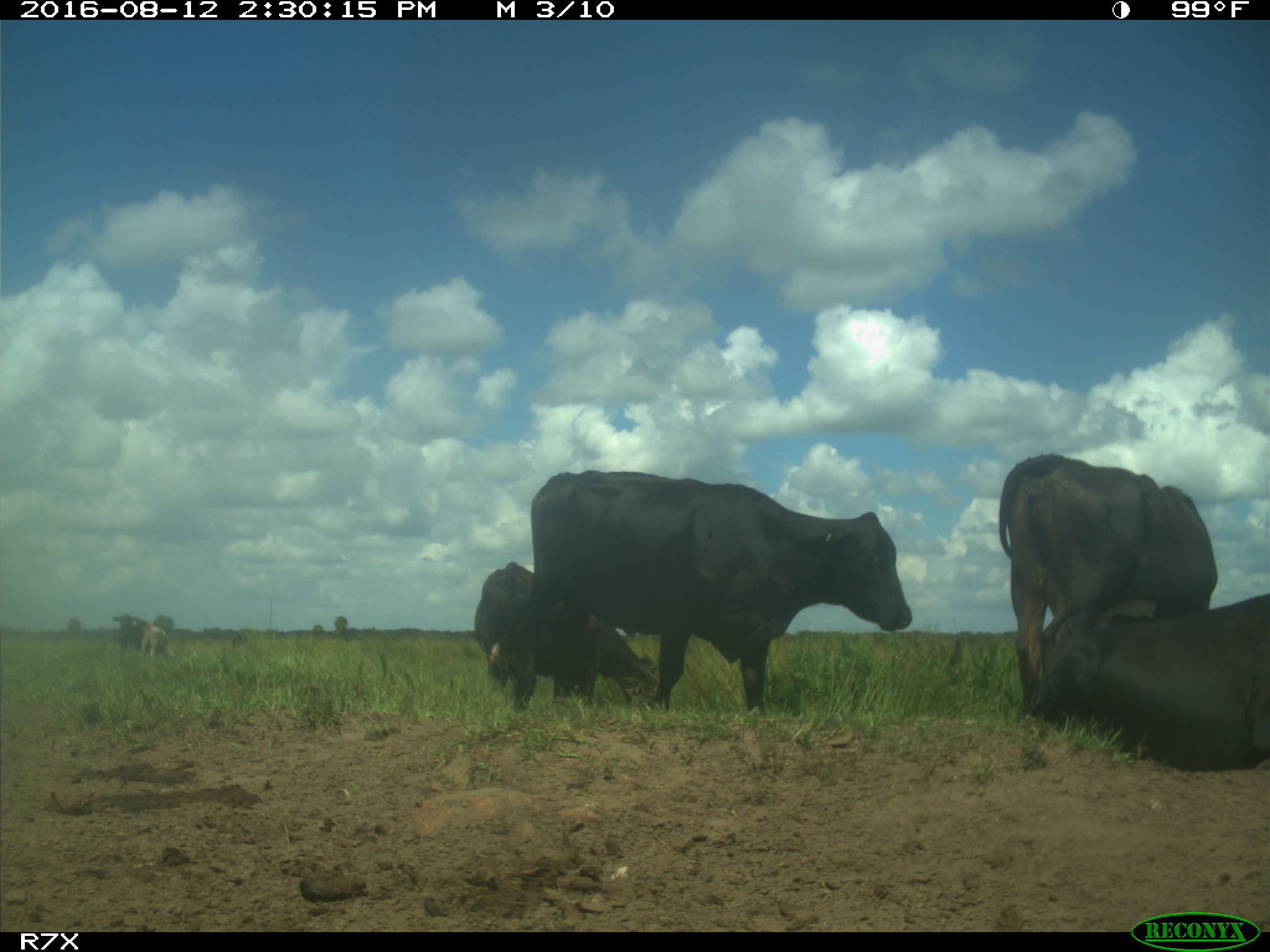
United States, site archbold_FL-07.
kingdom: Animalia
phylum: Chordata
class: Mammalia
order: Artiodactyla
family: Bovidae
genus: Bos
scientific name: Bos taurus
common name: domestic cow